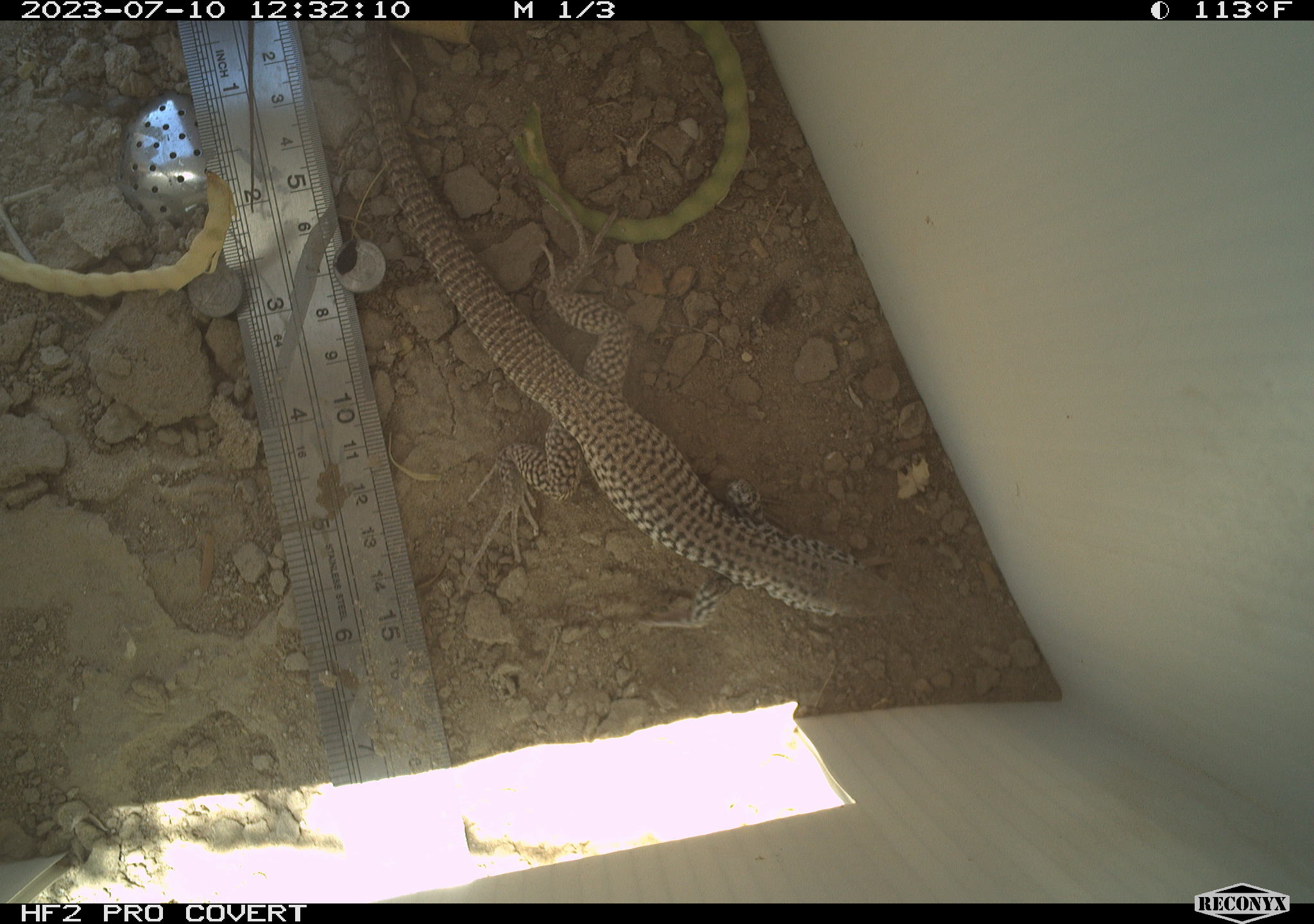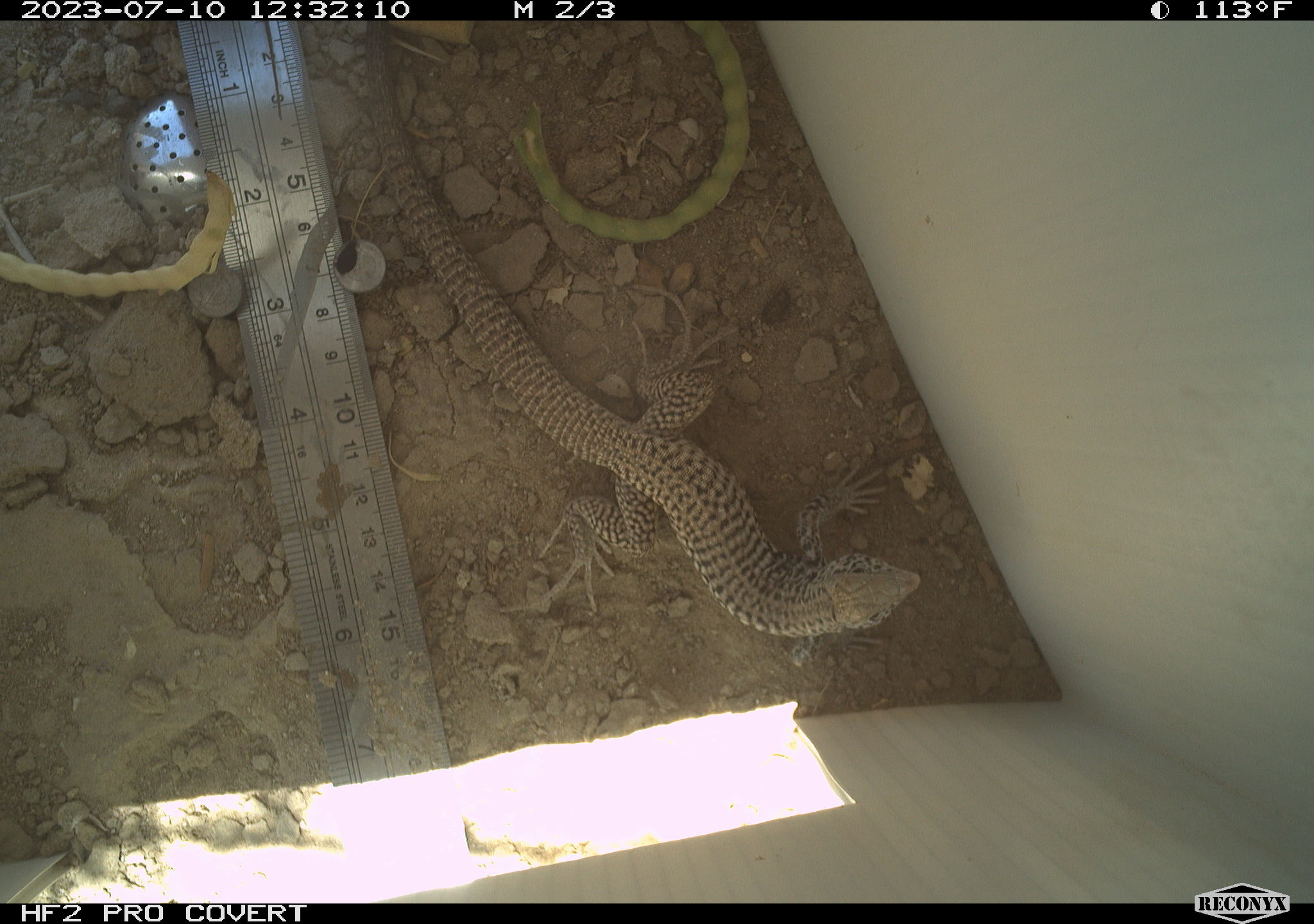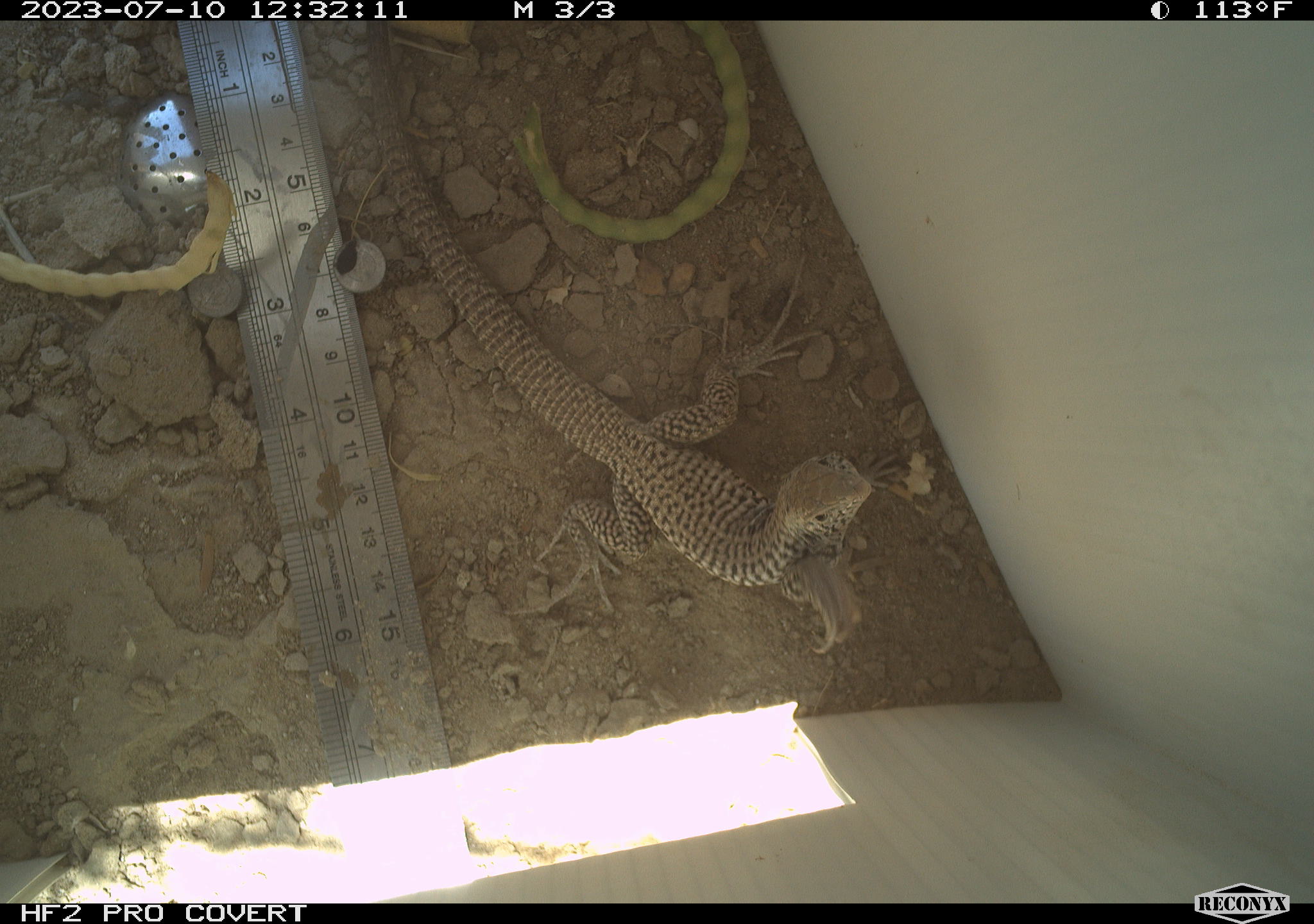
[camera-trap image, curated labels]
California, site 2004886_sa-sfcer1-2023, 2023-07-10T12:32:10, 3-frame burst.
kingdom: Animalia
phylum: Chordata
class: Reptilia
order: Squamata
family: Teiidae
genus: Aspidoscelis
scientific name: Aspidoscelis tigris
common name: western whiptail